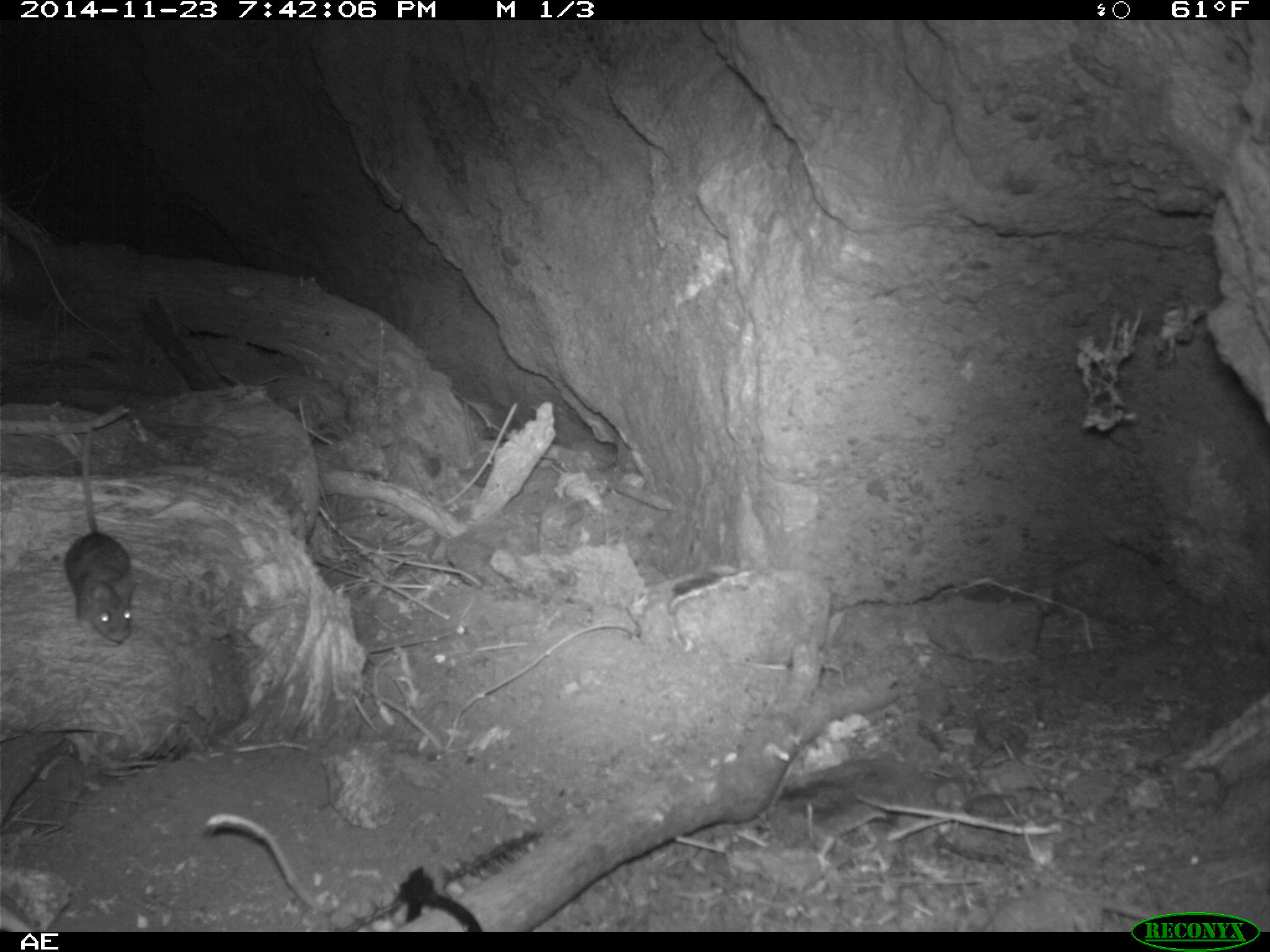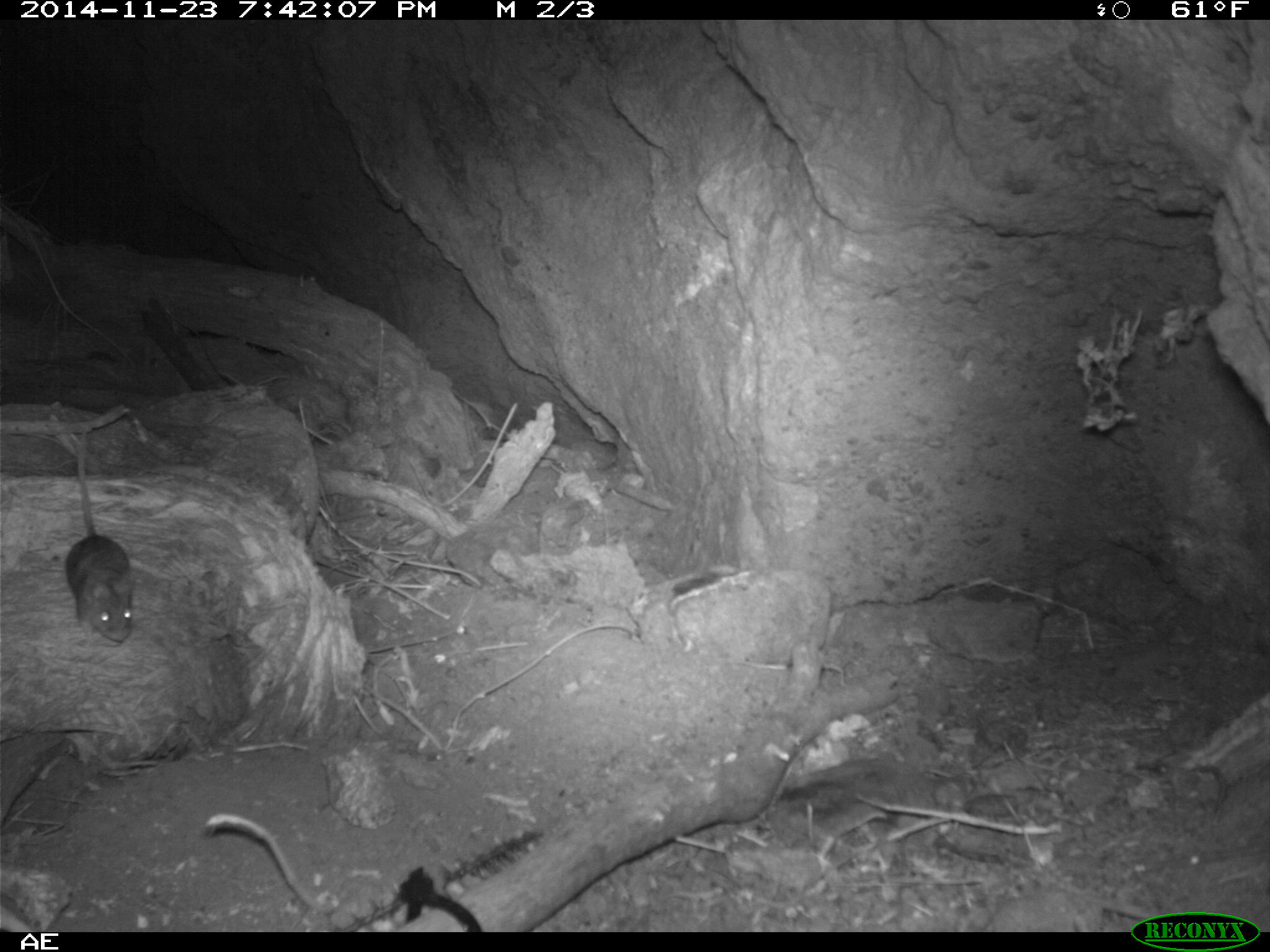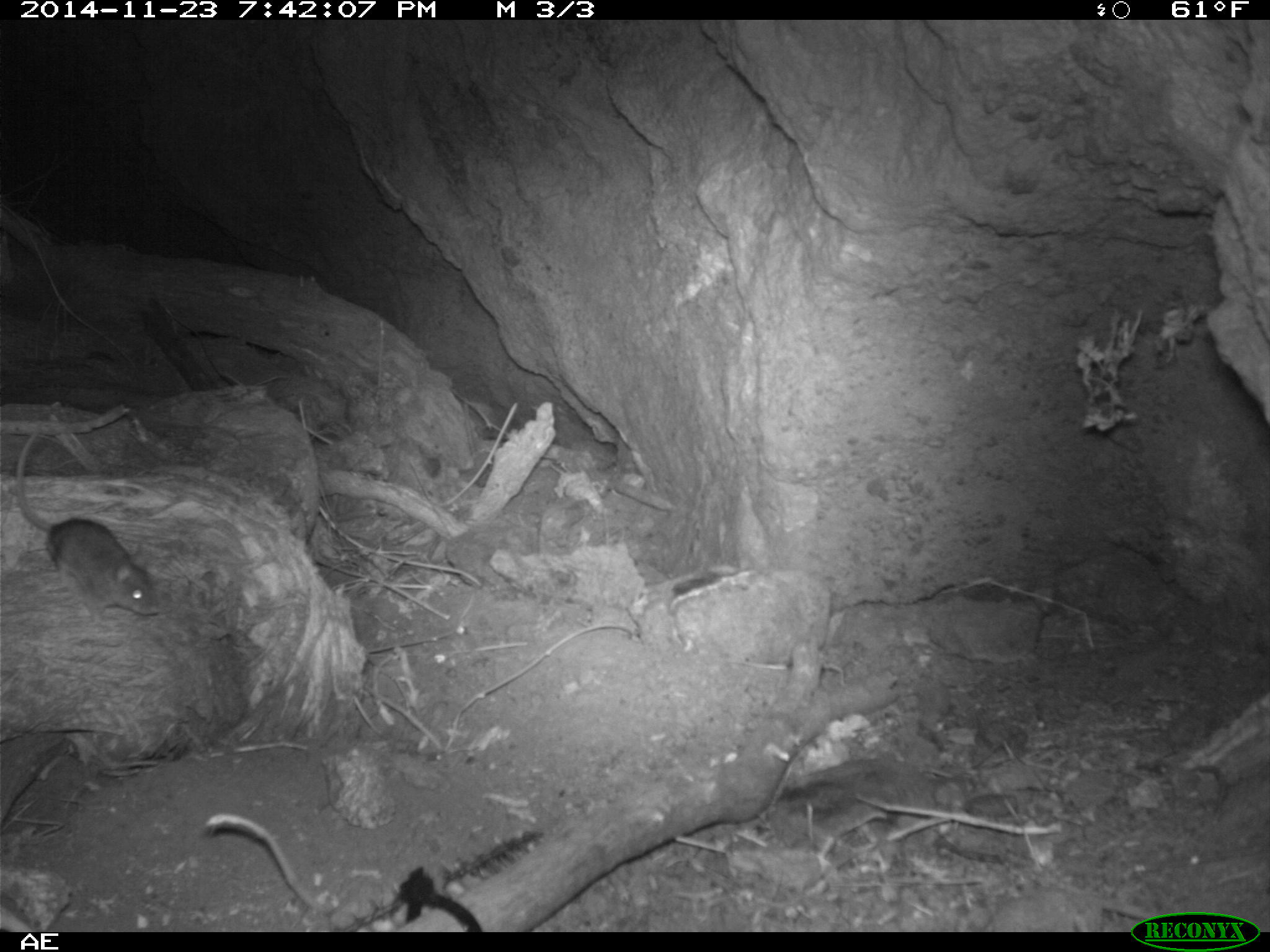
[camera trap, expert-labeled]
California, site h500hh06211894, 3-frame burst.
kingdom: Animalia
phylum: Chordata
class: Mammalia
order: Rodentia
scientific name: Rodentia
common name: rodent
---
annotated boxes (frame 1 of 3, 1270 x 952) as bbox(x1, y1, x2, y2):
rodent: bbox(63, 432, 140, 643)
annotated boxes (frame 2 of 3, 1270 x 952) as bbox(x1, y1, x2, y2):
rodent: bbox(63, 425, 138, 643)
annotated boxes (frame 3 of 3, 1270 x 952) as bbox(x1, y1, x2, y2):
rodent: bbox(14, 431, 158, 620)